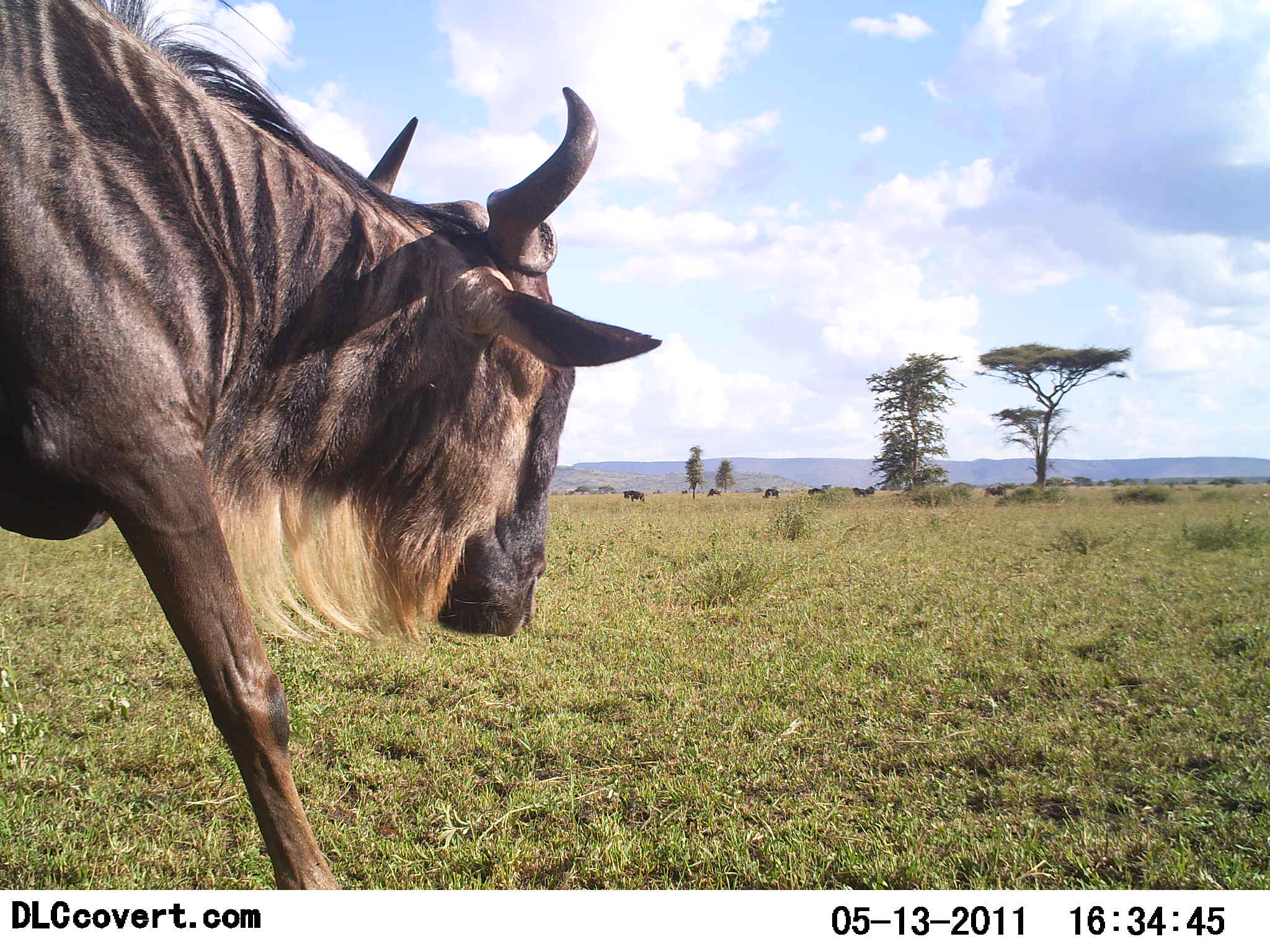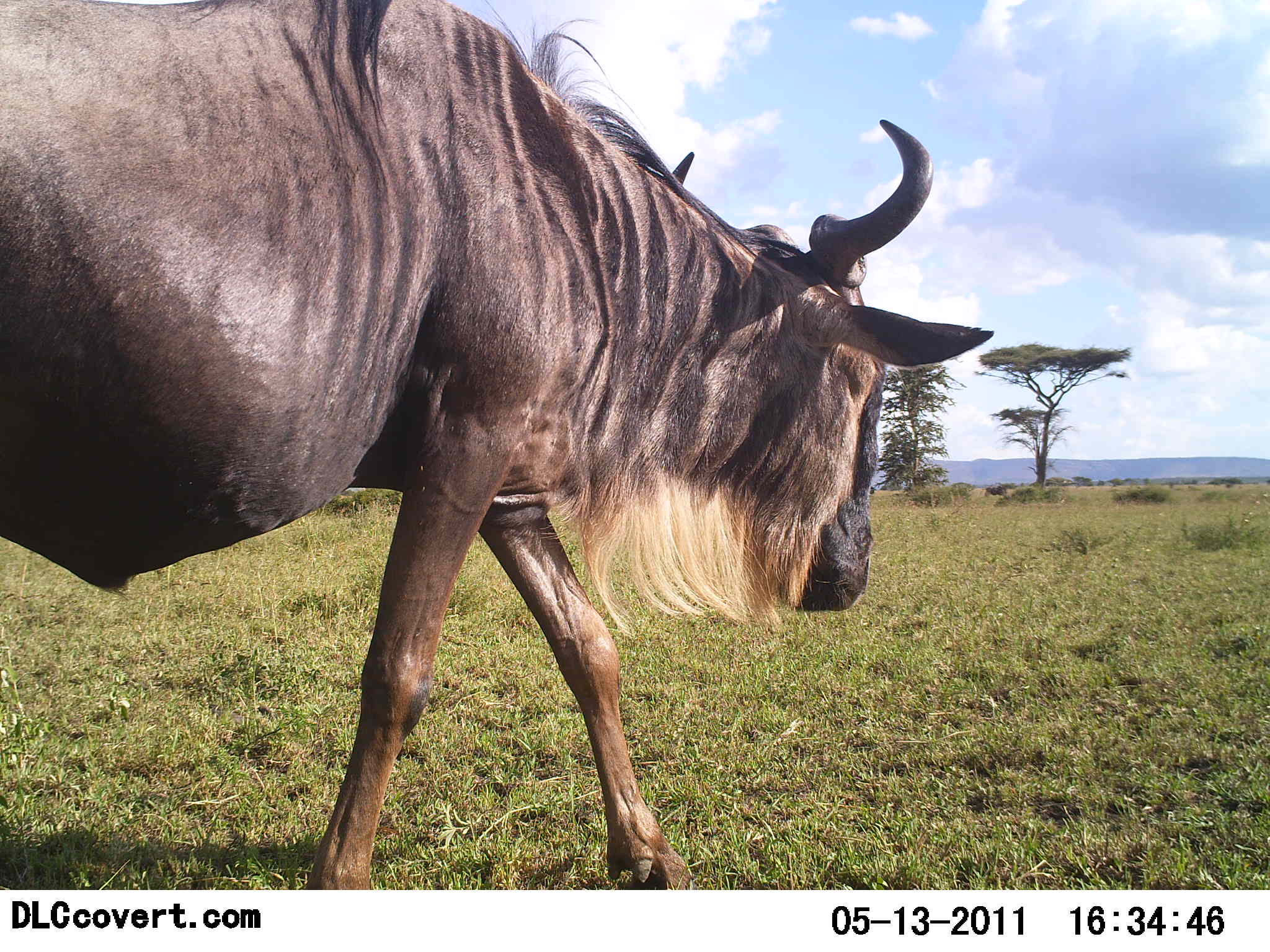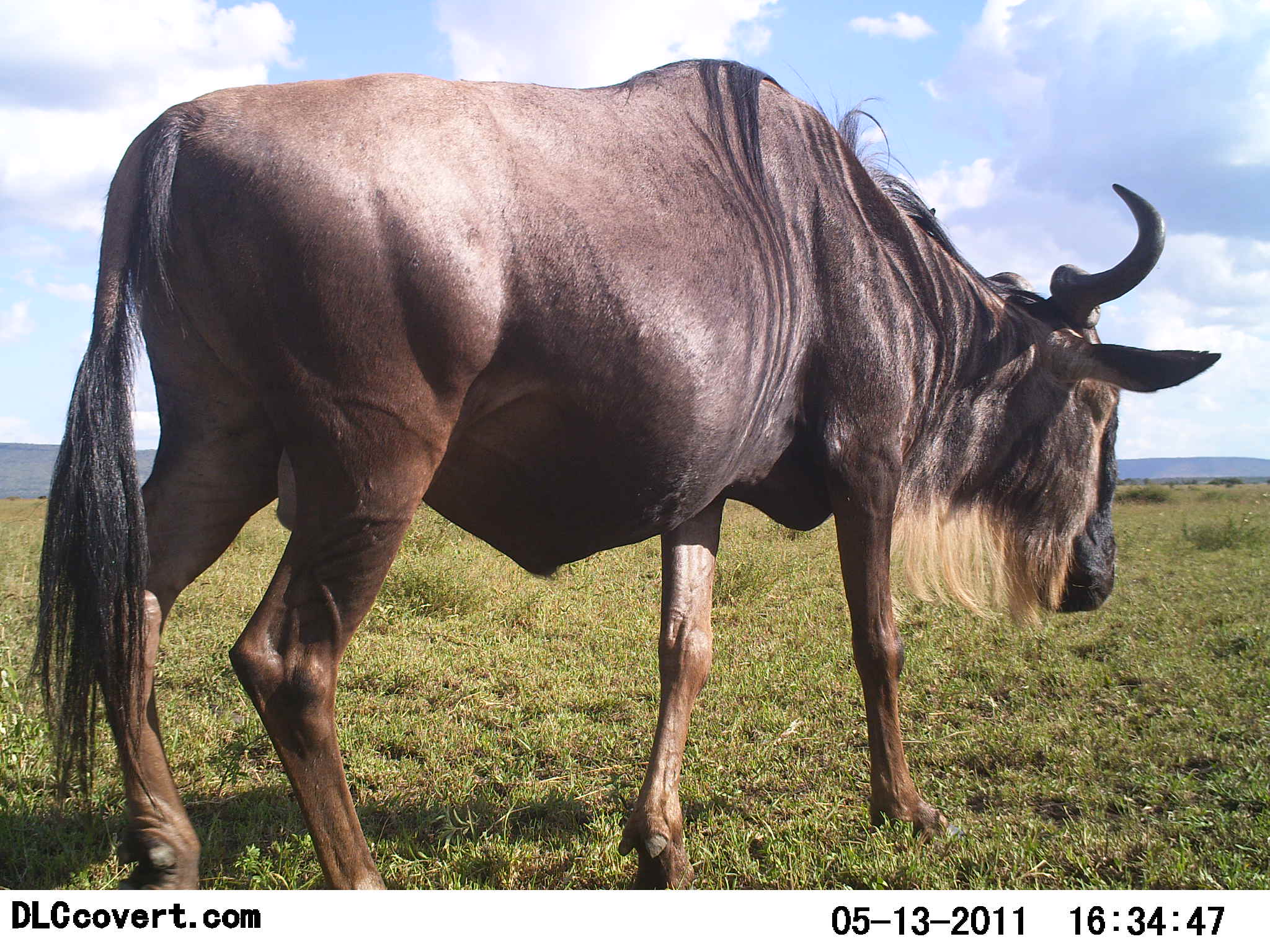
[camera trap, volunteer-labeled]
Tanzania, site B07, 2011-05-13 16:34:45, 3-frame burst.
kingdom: Animalia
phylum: Chordata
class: Mammalia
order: Artiodactyla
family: Bovidae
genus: Connochaetes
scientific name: Connochaetes taurinus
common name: blue wildebeest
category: wildebeest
Wildebeest (blue wildebeest) (Connochaetes taurinus), count 1. Behavior (volunteer vote fractions): standing 30%, resting 0%, moving 90%, interacting 0%. Young present (vote fraction): 0%. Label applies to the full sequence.